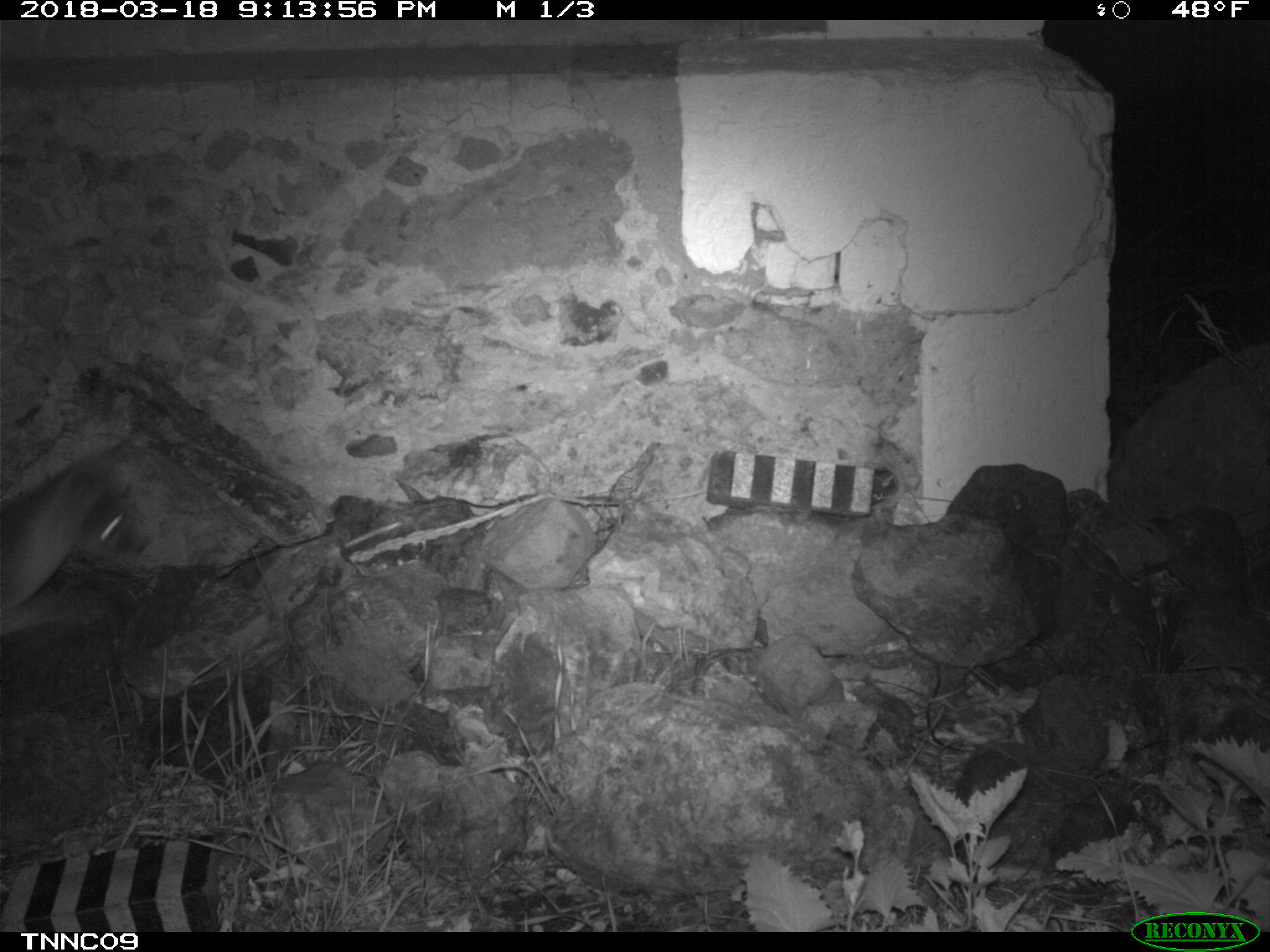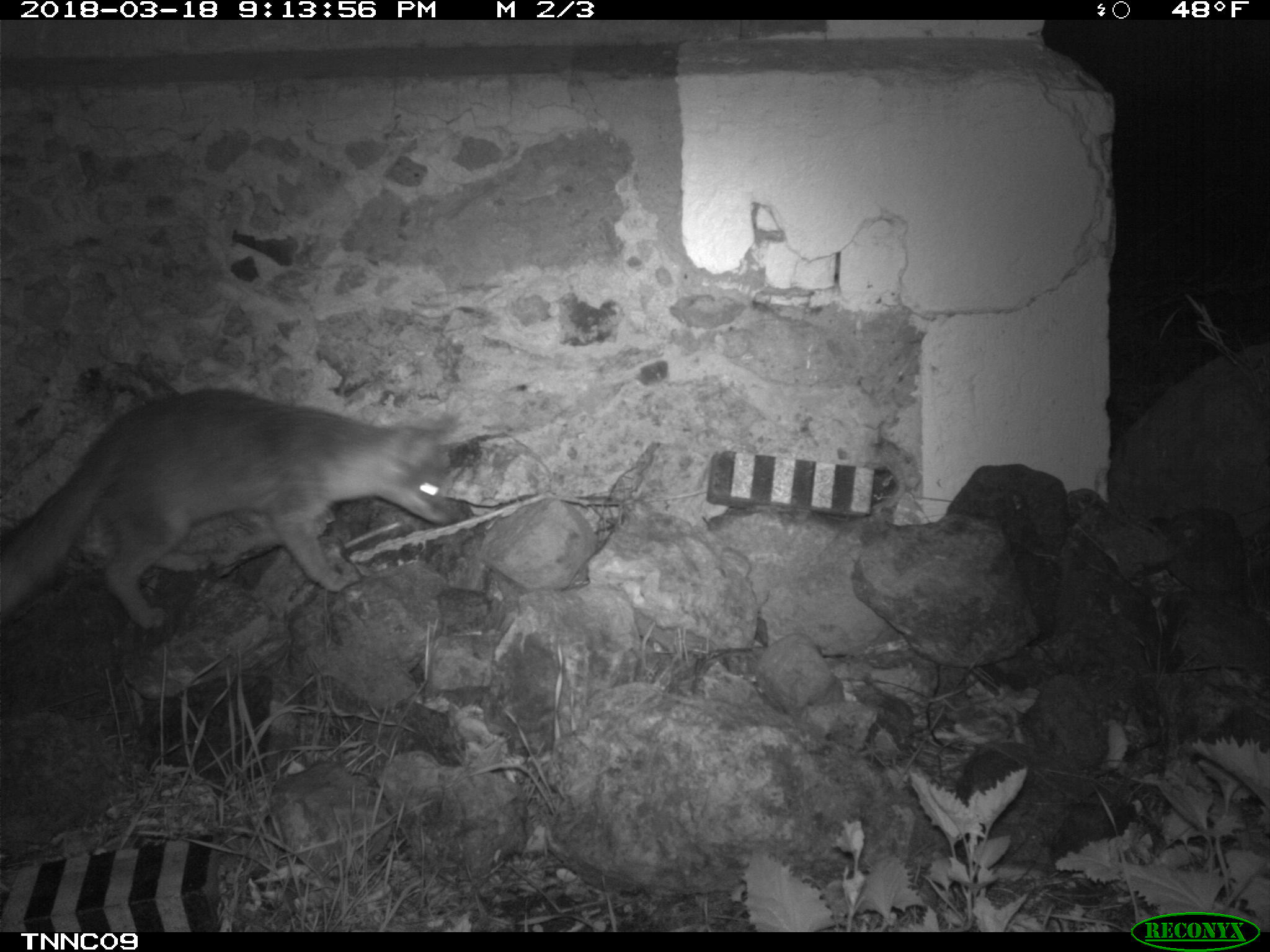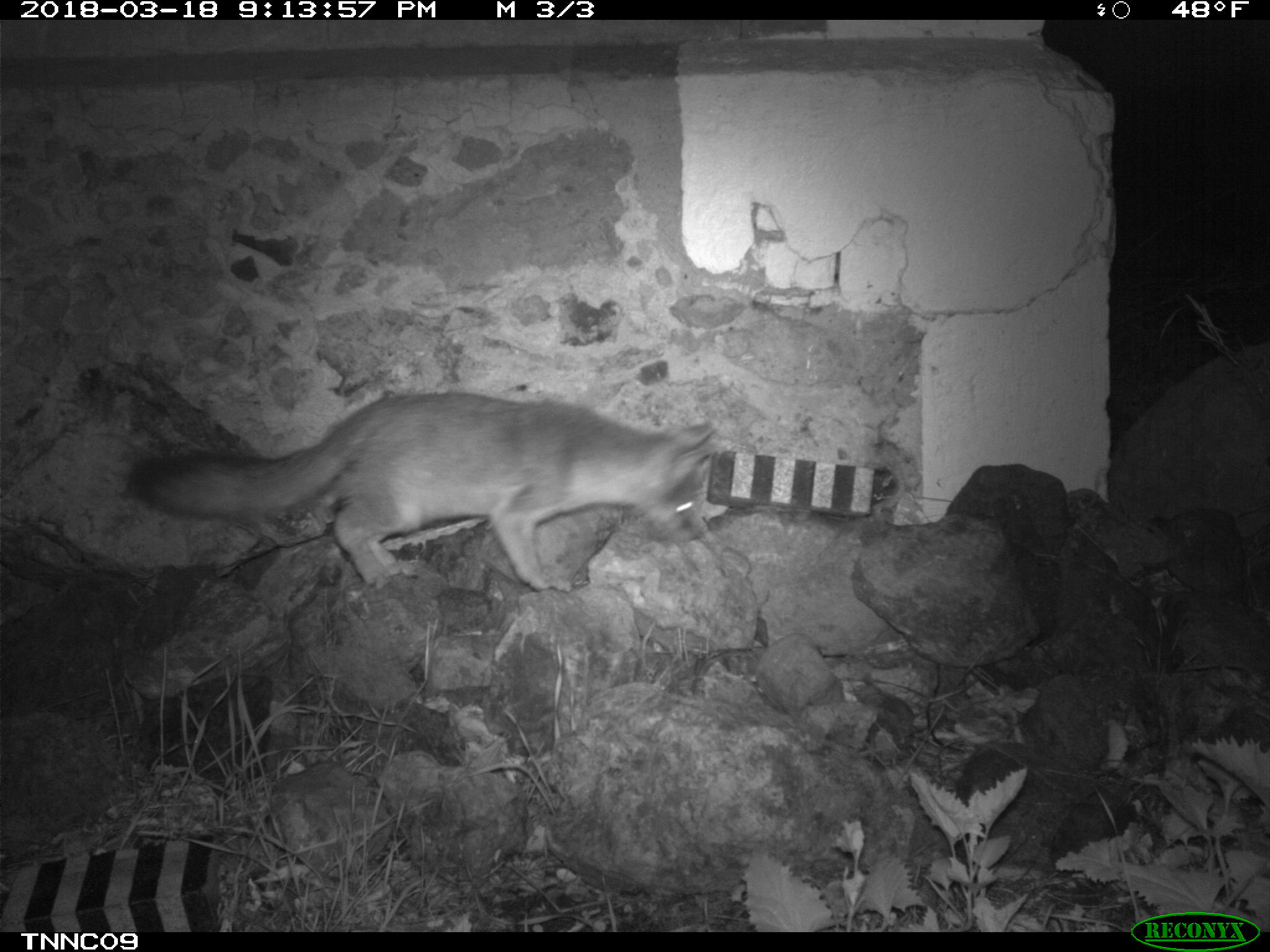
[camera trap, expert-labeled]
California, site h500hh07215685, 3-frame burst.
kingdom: Animalia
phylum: Chordata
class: Mammalia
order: Carnivora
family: Canidae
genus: Urocyon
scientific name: Urocyon littoralis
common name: island fox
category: fox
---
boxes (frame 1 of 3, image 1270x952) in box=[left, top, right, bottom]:
fox: box=[0, 454, 150, 635]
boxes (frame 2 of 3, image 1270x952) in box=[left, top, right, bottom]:
fox: box=[0, 382, 472, 631]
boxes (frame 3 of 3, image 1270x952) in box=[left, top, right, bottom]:
fox: box=[126, 393, 715, 590]